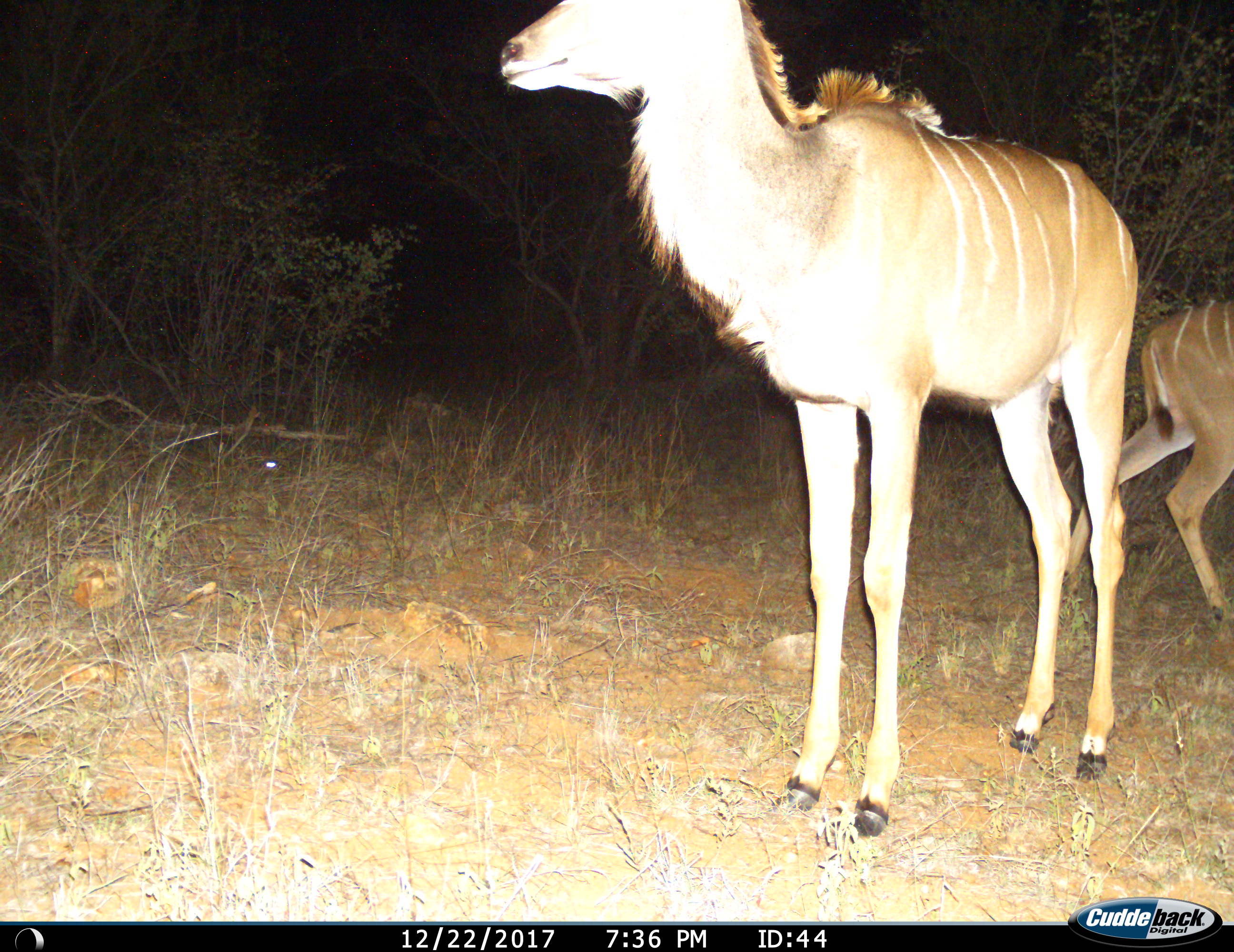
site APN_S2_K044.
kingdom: Animalia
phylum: Chordata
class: Mammalia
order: Artiodactyla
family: Bovidae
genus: Tragelaphus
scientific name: Tragelaphus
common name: kudu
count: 2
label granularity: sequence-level